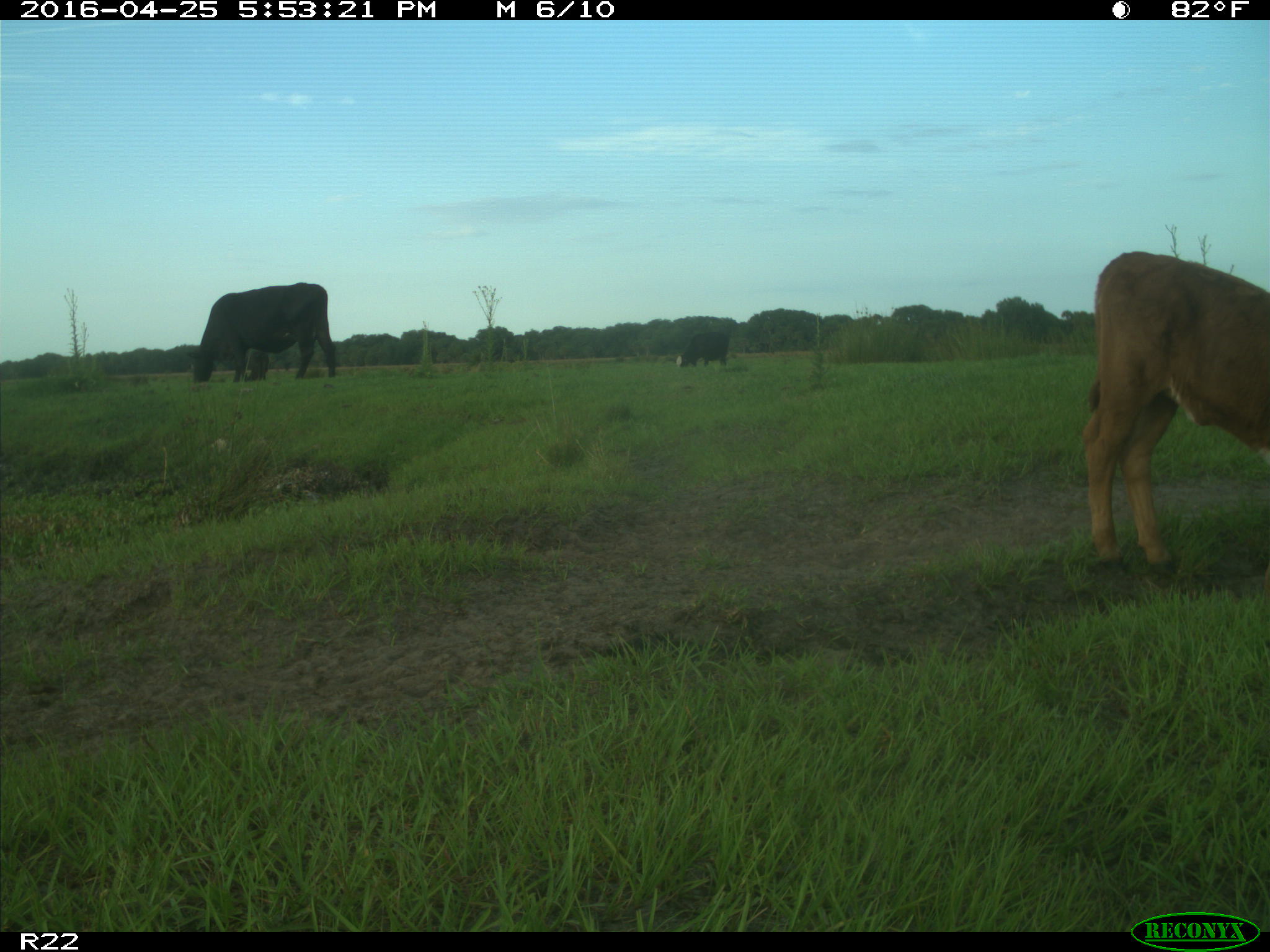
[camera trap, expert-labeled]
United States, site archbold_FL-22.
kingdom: Animalia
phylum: Chordata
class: Mammalia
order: Artiodactyla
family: Bovidae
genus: Bos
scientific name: Bos taurus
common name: domestic cow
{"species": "Bos taurus (domestic cow)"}